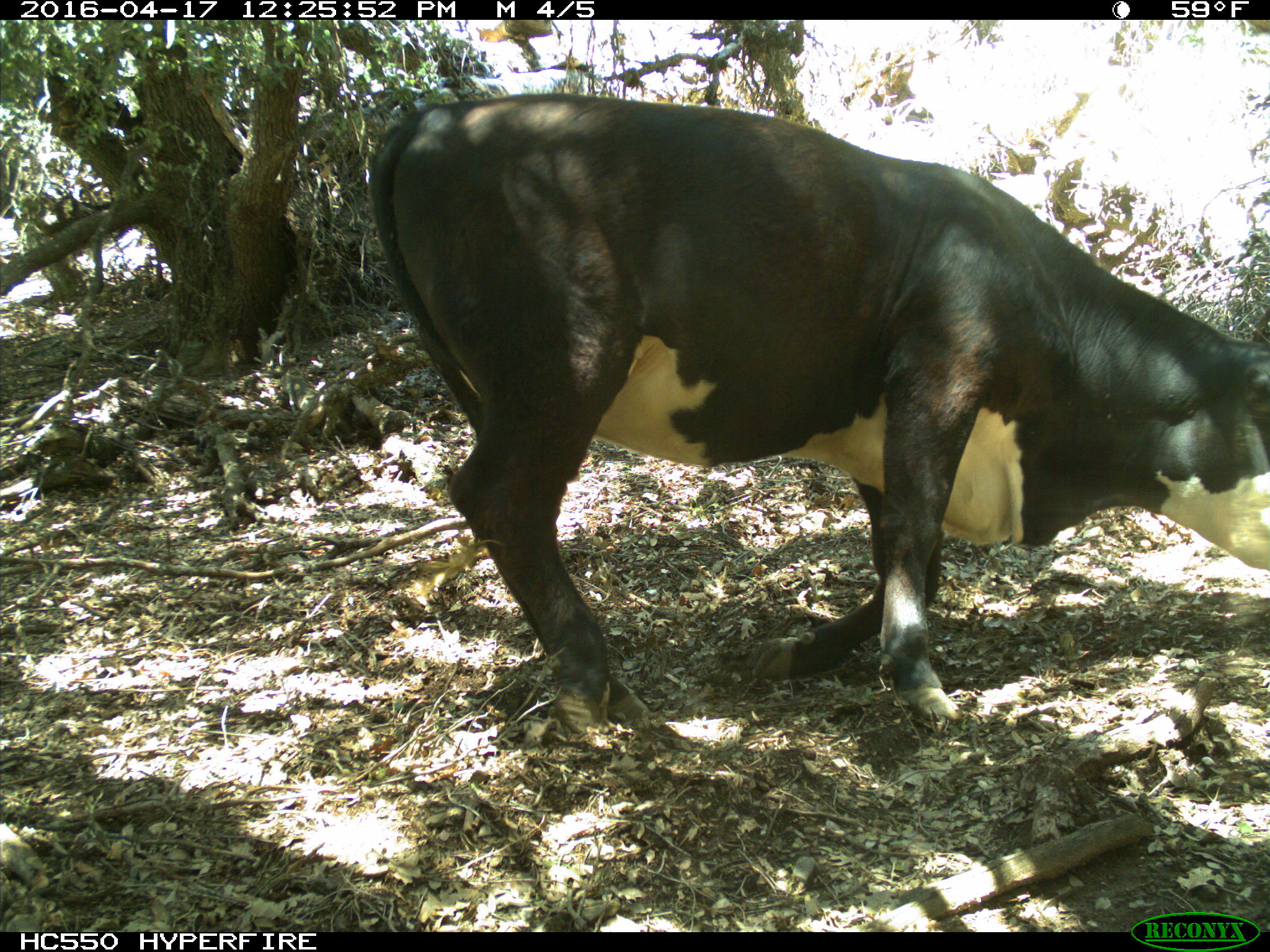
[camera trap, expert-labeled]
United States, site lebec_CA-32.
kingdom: Animalia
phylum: Chordata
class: Mammalia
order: Artiodactyla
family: Bovidae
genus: Bos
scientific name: Bos taurus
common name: domestic cow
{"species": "Bos taurus (domestic cow)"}